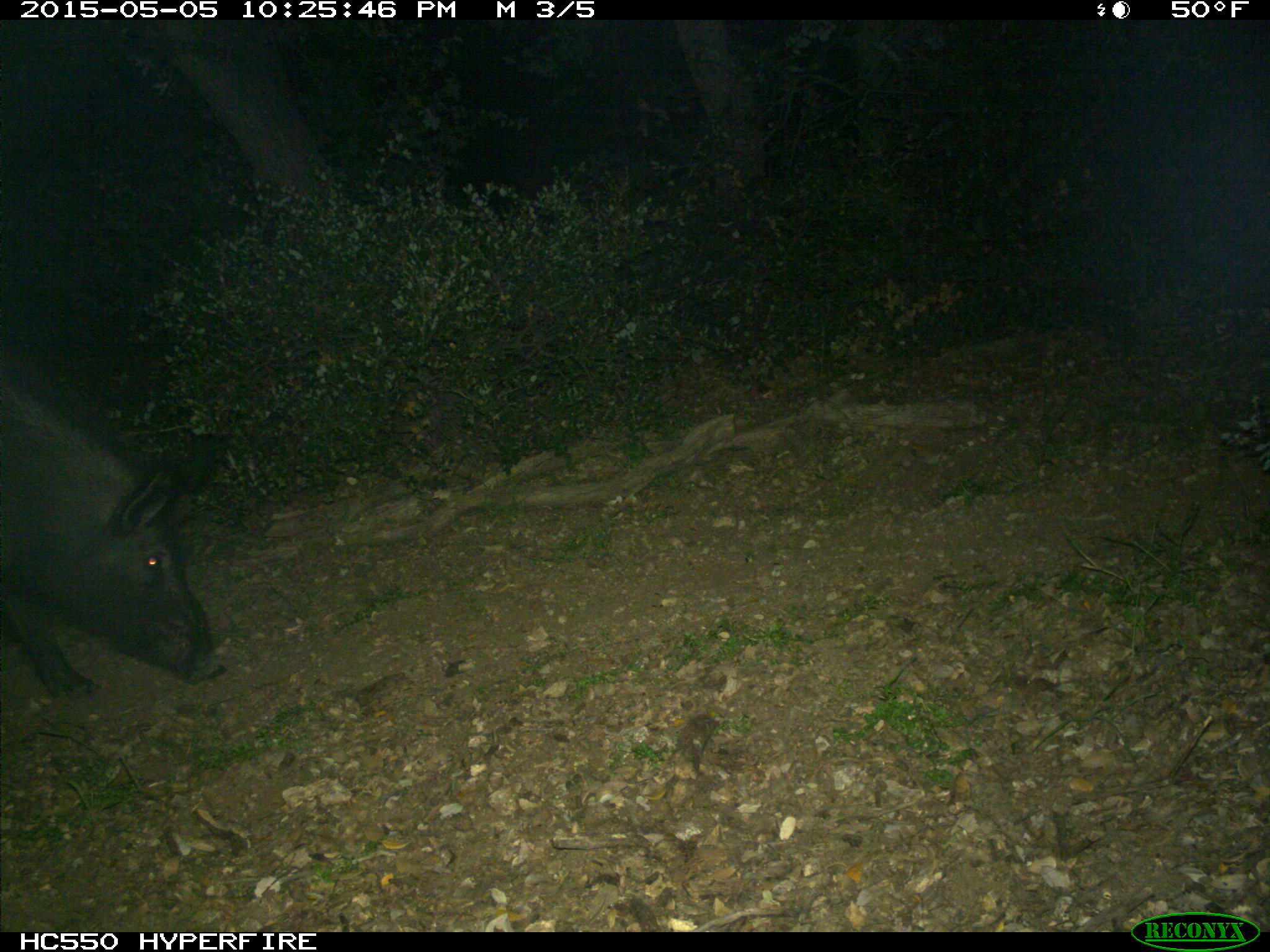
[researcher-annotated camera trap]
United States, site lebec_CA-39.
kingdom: Animalia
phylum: Chordata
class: Mammalia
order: Artiodactyla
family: Suidae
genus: Sus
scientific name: Sus scrofa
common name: wild boar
Sus scrofa (wild boar).